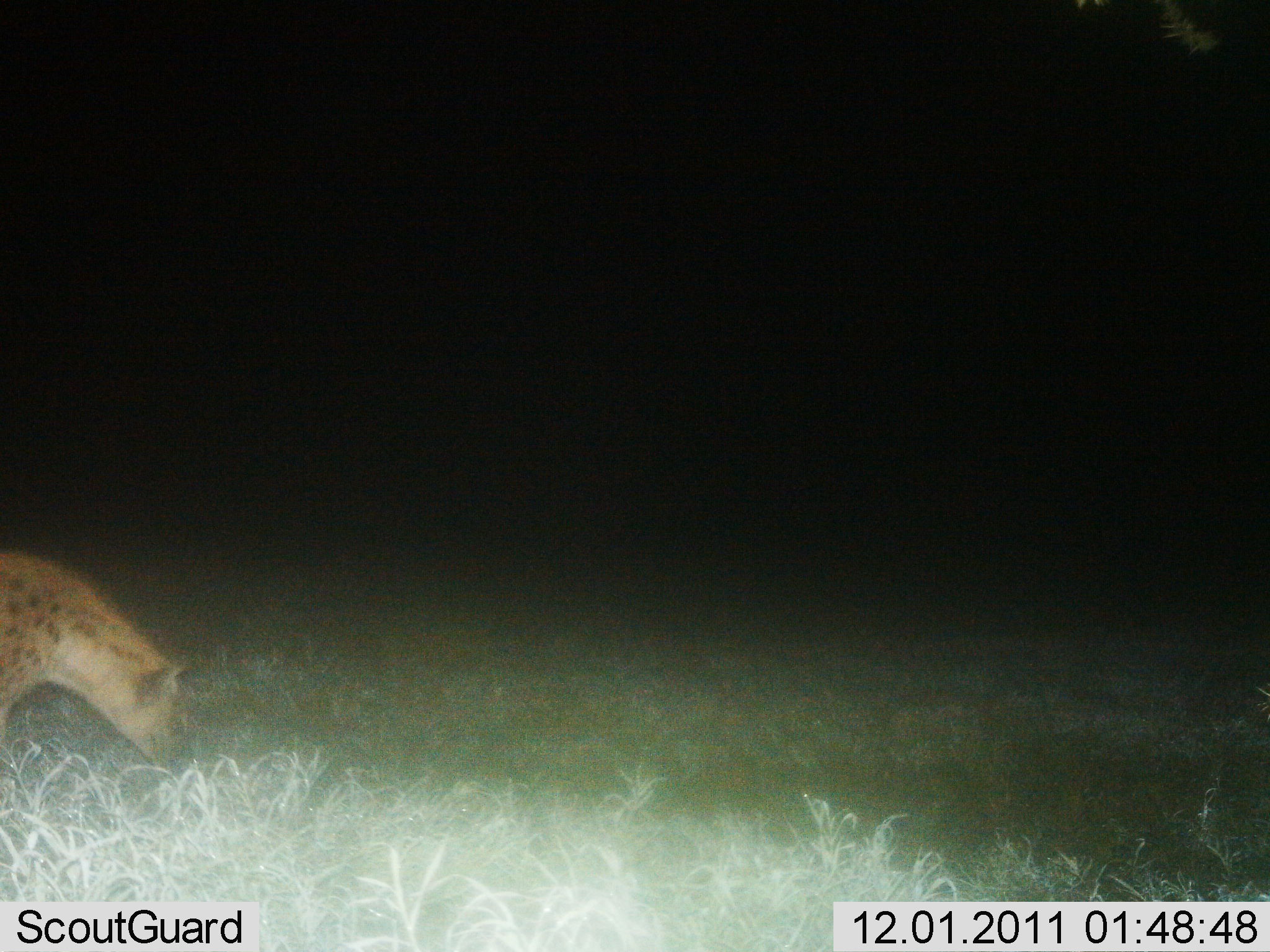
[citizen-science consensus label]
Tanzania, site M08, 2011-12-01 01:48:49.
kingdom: Animalia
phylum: Chordata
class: Mammalia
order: Carnivora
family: Hyaenidae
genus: Crocuta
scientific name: Crocuta crocuta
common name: spotted hyena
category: hyenaspotted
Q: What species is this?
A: Hyenaspotted (spotted hyena) (Crocuta crocuta).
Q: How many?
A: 1.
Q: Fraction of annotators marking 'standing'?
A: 42%.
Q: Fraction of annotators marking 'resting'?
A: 0%.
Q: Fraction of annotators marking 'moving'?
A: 42%.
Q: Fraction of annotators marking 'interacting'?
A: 0%.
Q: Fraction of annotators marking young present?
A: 0%.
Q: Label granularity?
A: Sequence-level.